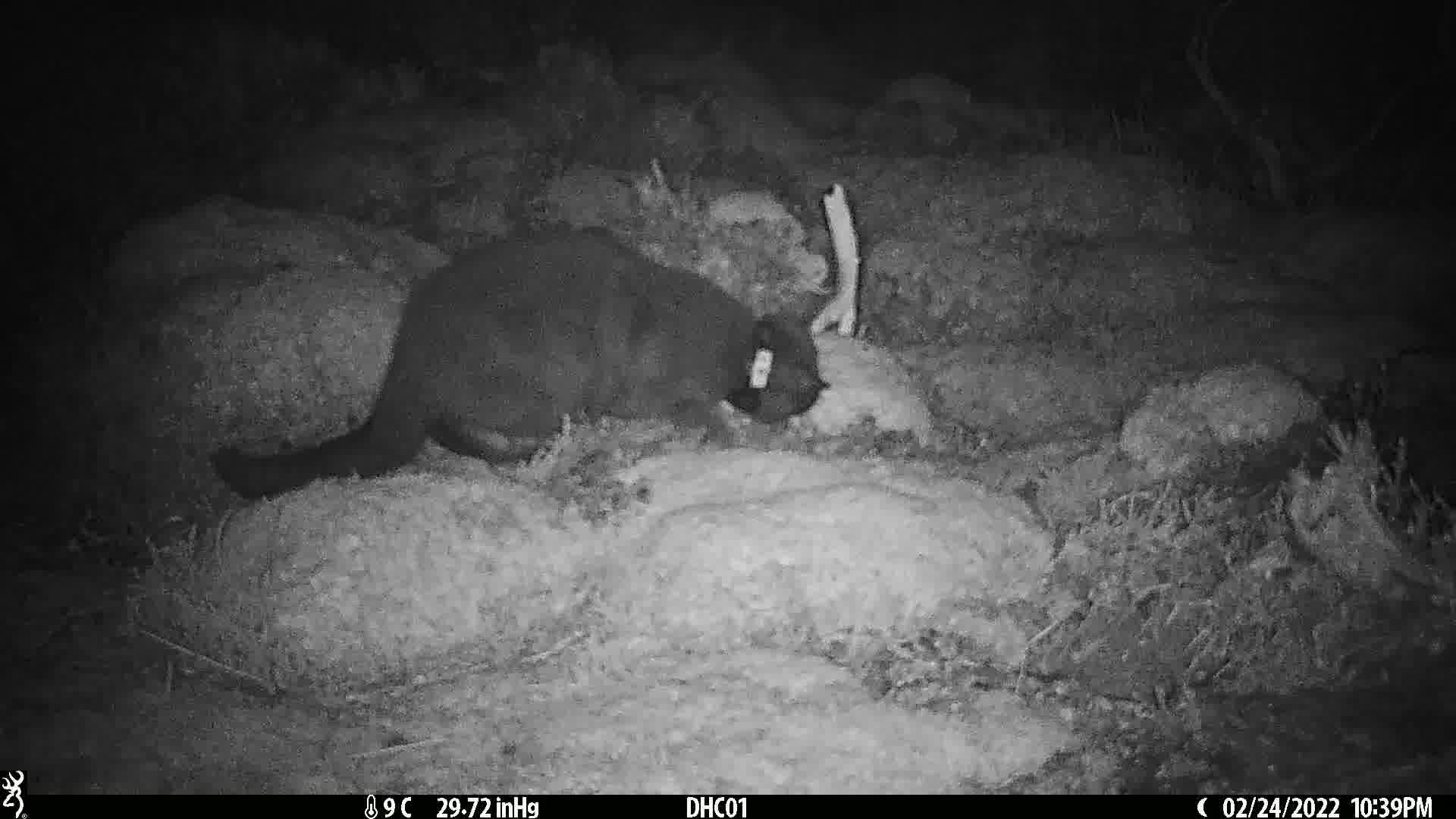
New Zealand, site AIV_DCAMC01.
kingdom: Animalia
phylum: Chordata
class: Mammalia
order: Carnivora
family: Felidae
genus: Felis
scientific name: Felis catus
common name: domestic cat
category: cat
Cat (domestic cat) (Felis catus).